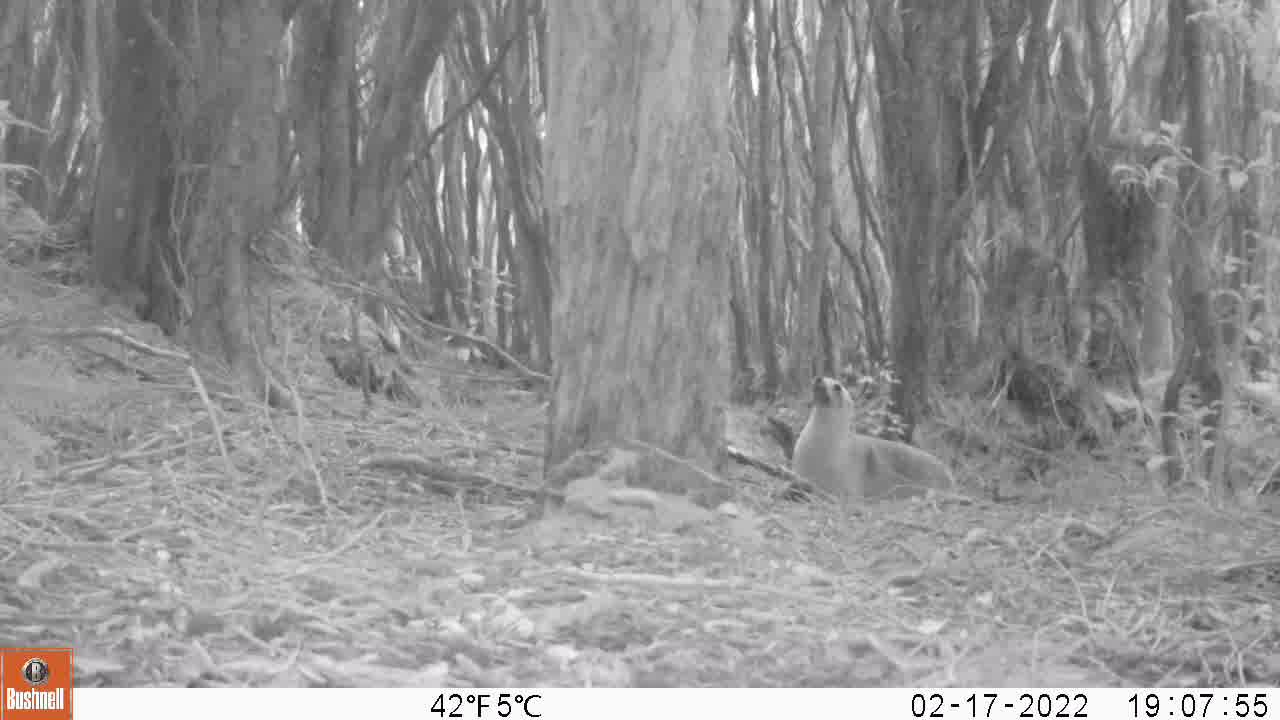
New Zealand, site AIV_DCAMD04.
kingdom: Animalia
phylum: Chordata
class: Mammalia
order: Carnivora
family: Otariidae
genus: Phocarctos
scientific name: Phocarctos hookeri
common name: new zealand sea lion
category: sealion